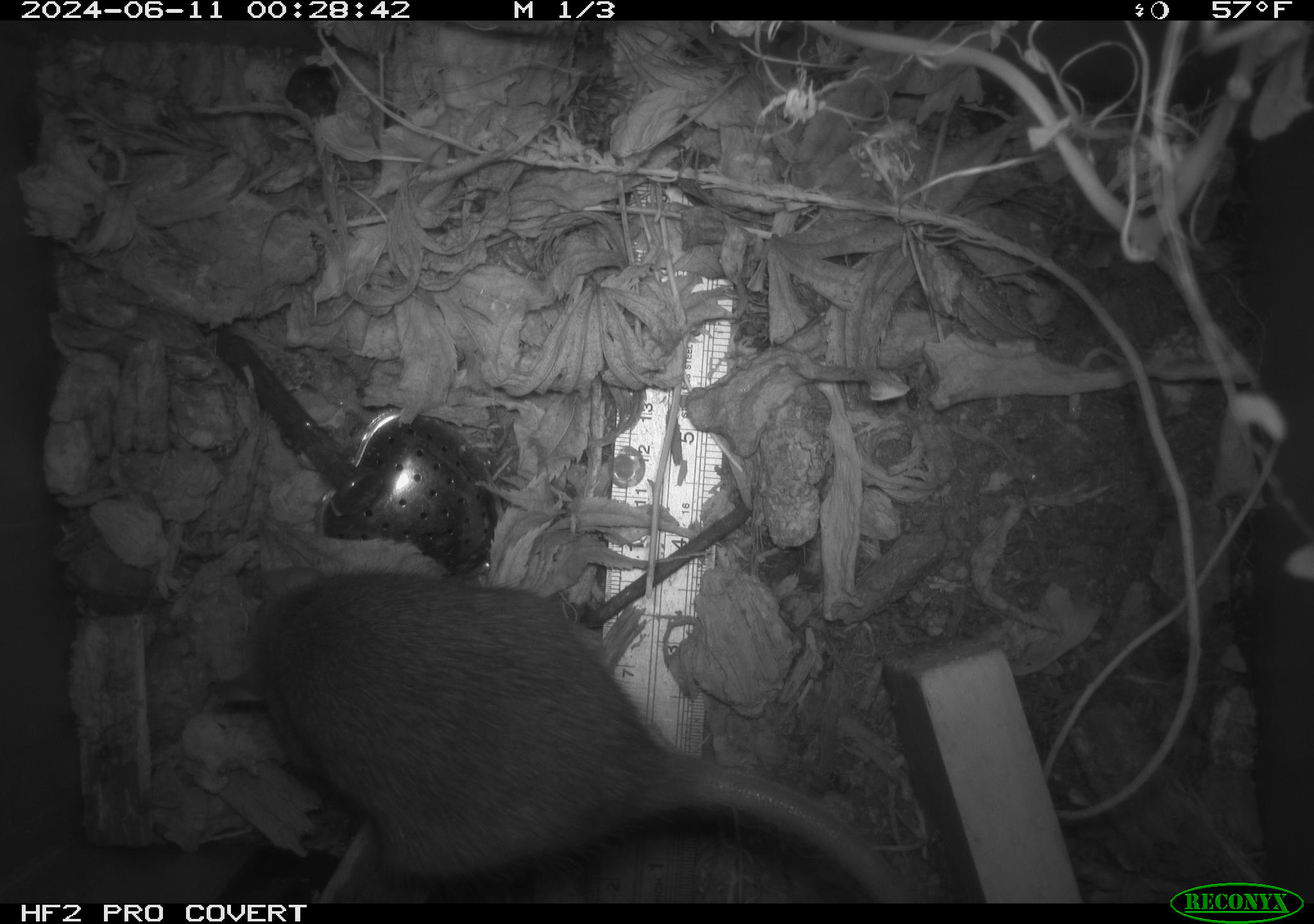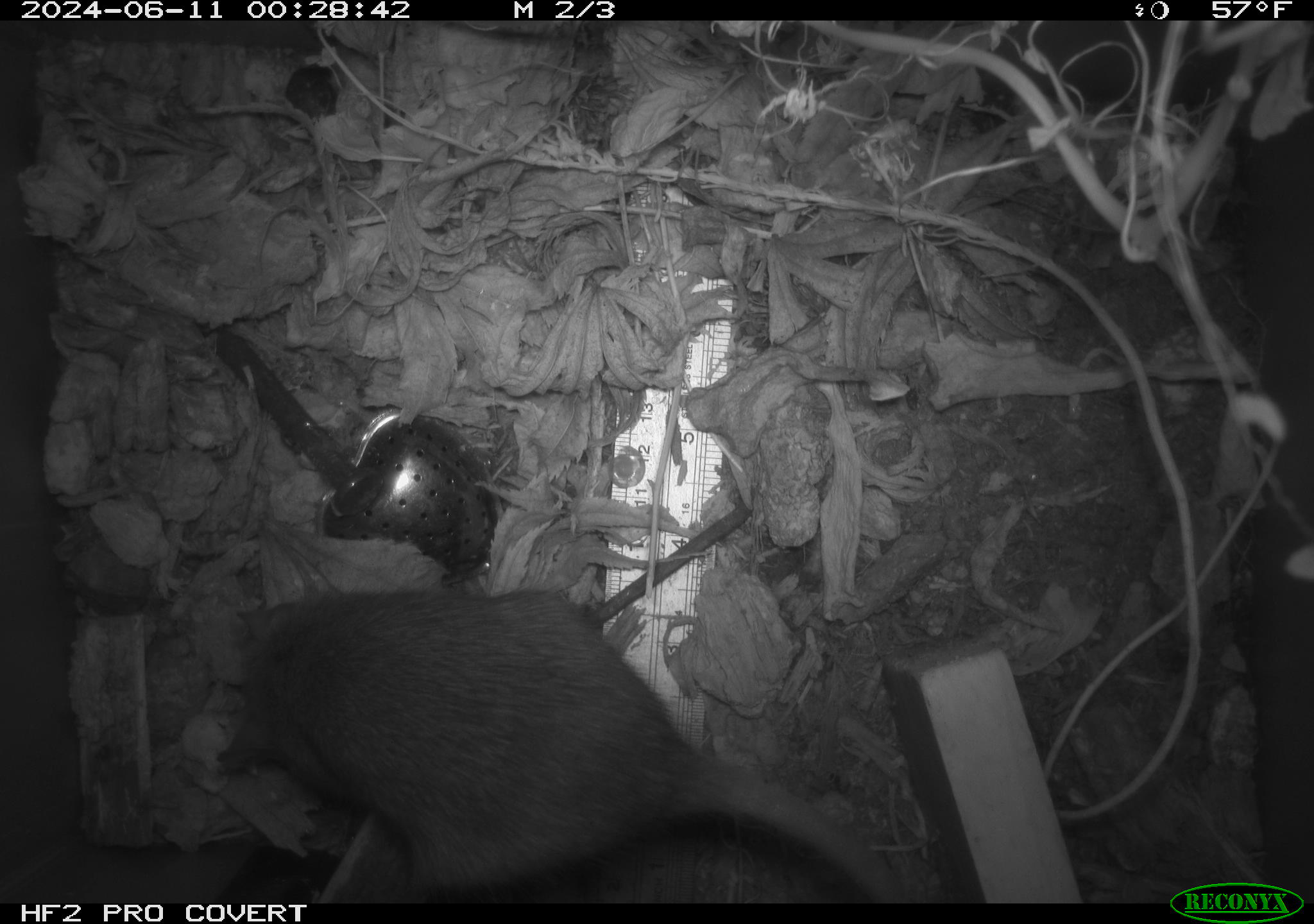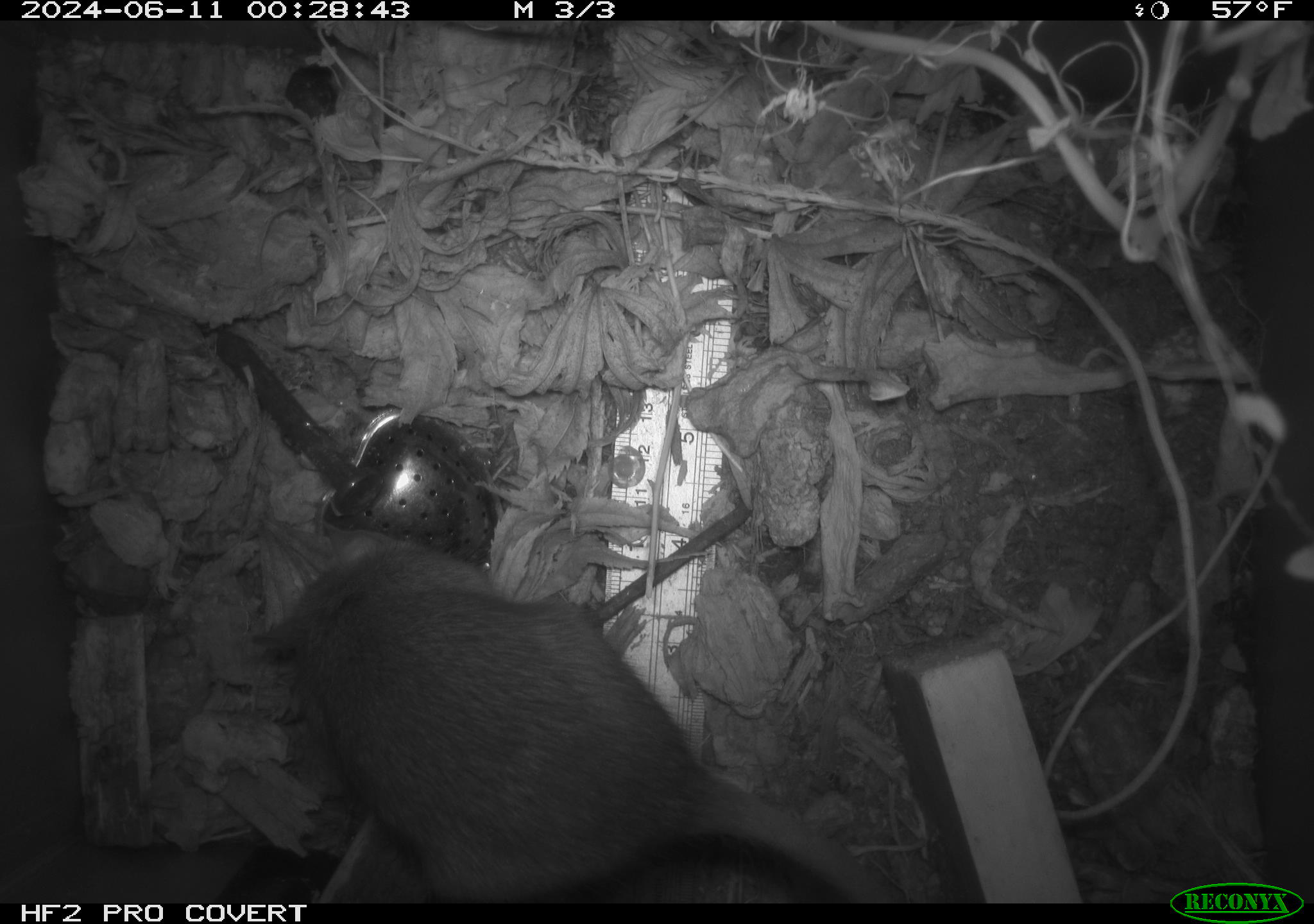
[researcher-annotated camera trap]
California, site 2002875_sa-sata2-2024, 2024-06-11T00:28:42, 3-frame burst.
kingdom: Animalia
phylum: Chordata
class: Mammalia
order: Rodentia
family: Muridae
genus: Rattus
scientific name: Rattus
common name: rat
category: rattus species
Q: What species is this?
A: Rattus species (rat) (Rattus).